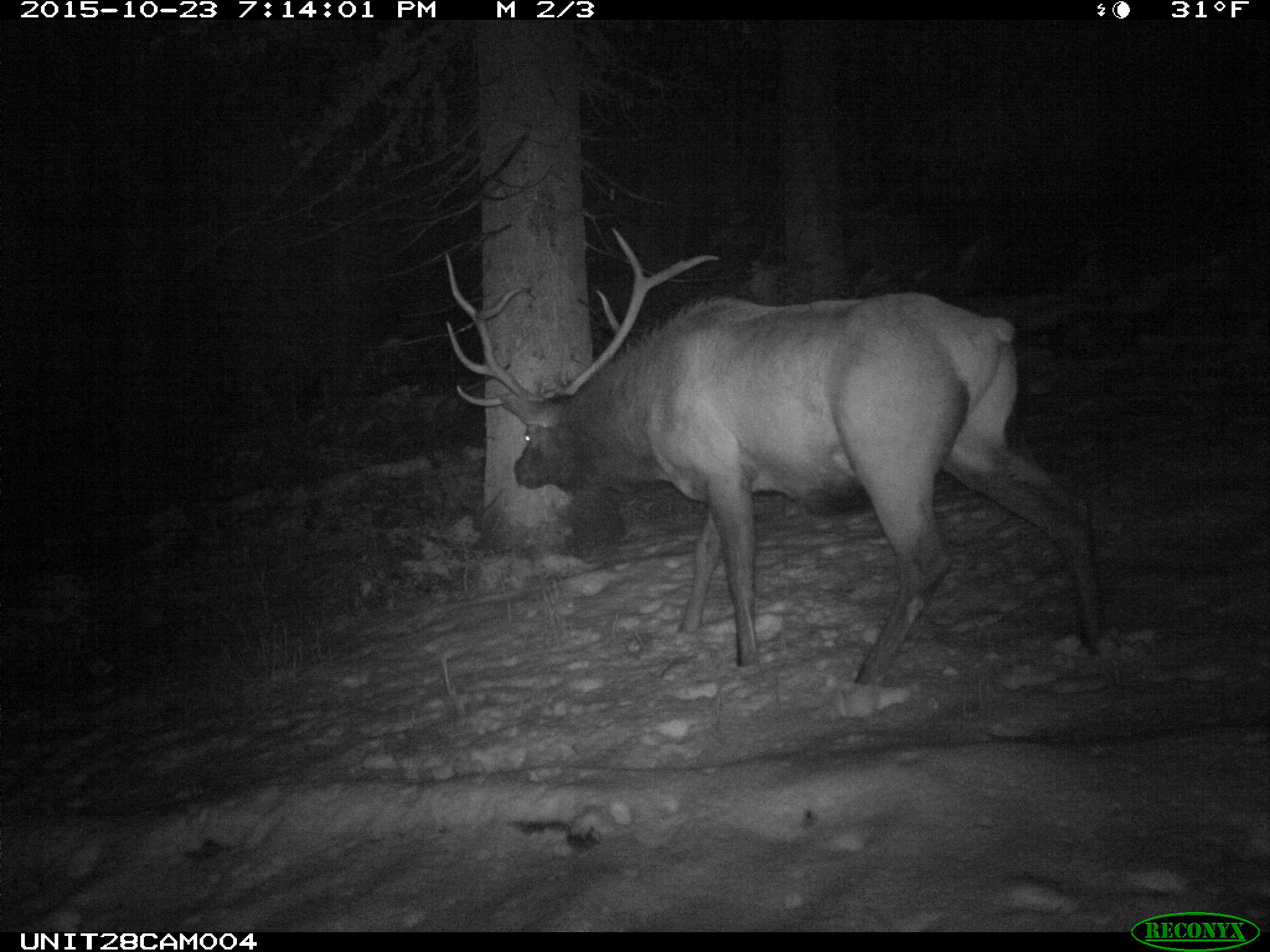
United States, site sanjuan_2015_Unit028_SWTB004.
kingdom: Animalia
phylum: Chordata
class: Mammalia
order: Artiodactyla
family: Cervidae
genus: Cervus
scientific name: Cervus elaphus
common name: red deer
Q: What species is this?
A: Cervus elaphus (red deer).